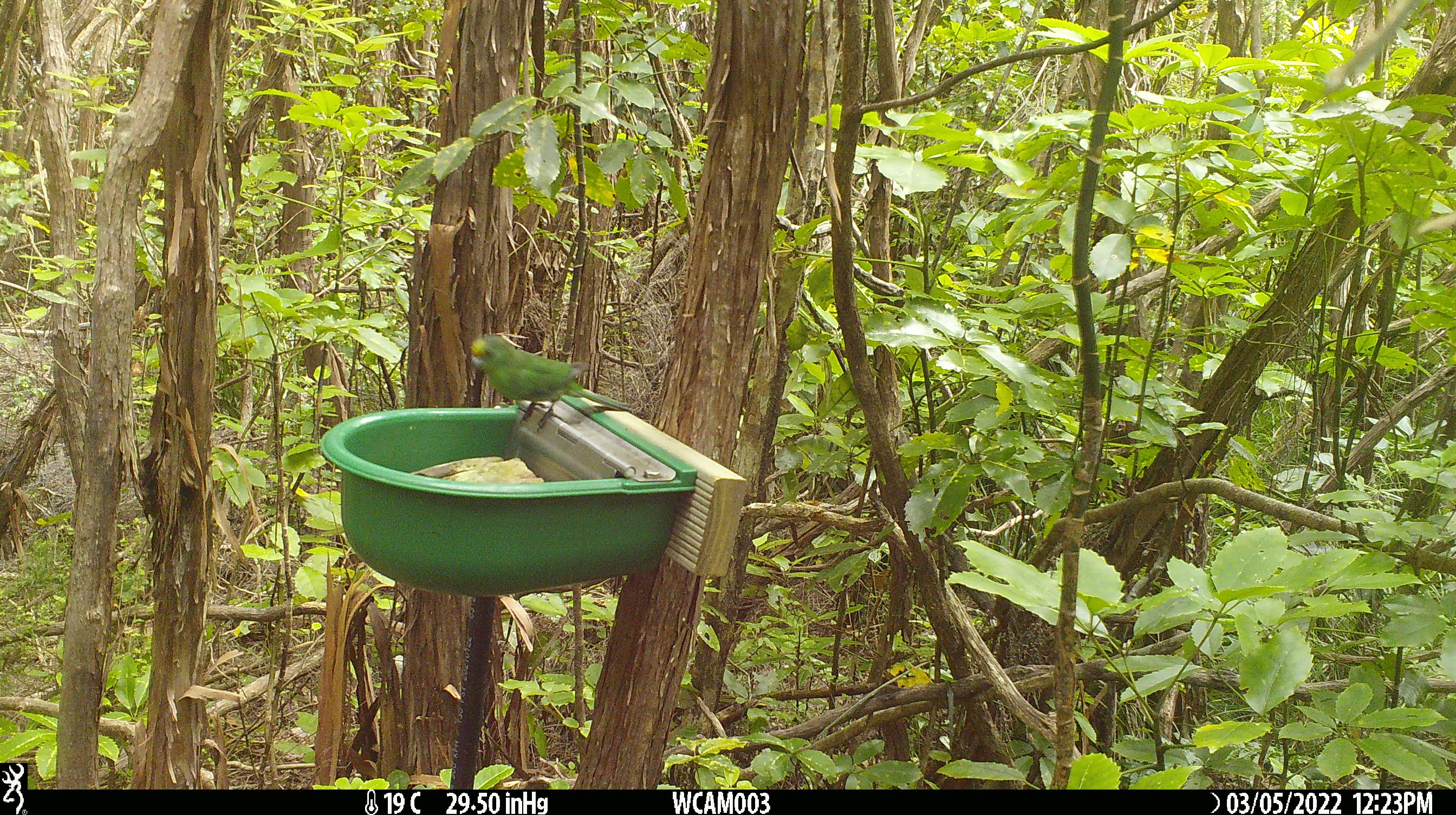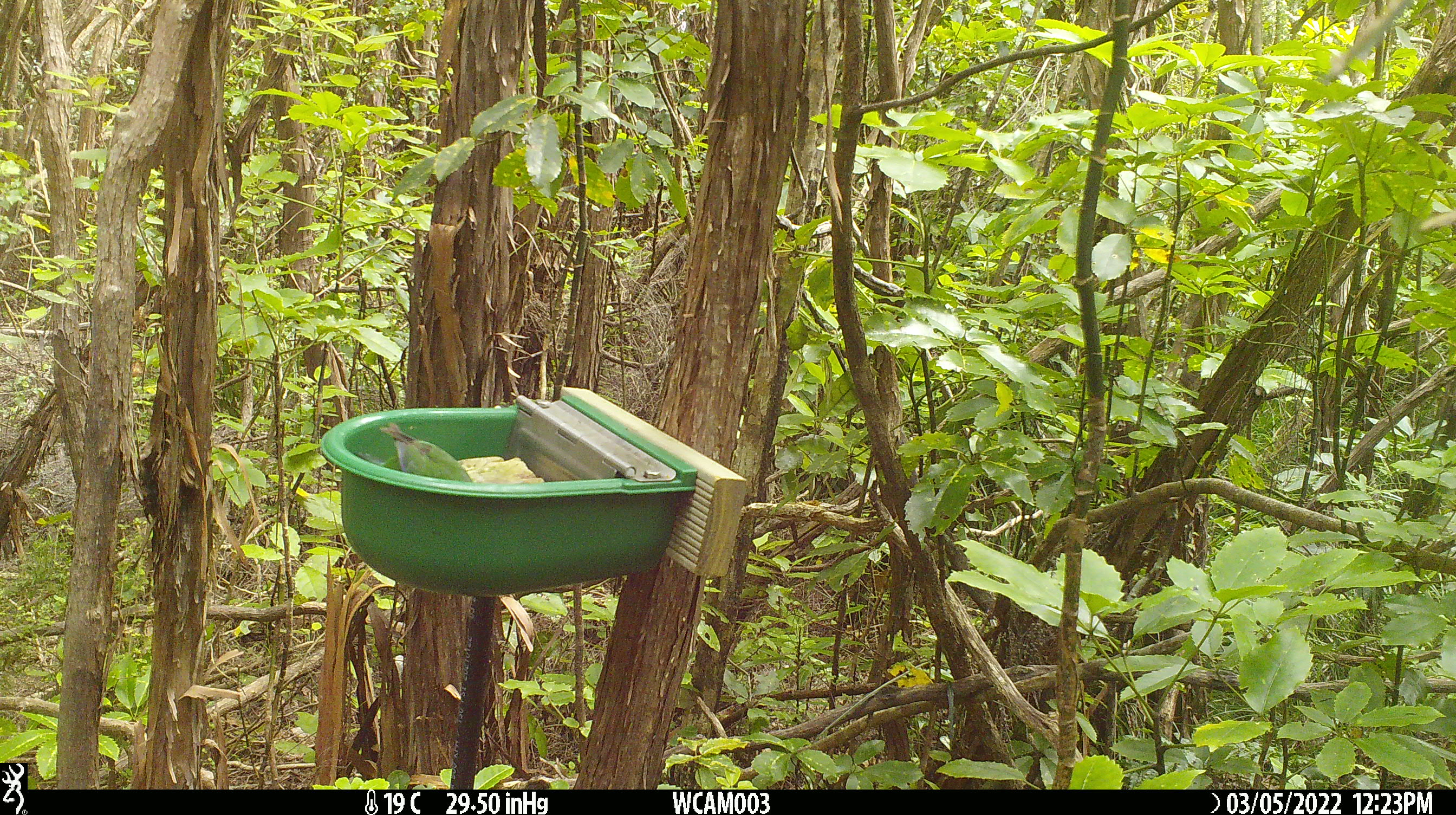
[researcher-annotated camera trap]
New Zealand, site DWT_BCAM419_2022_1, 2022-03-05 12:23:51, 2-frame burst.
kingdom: Animalia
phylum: Chordata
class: Aves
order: Psittaciformes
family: Psittaculidae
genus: Cyanoramphus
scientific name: Cyanoramphus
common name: parakeet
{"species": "parakeet (Cyanoramphus)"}